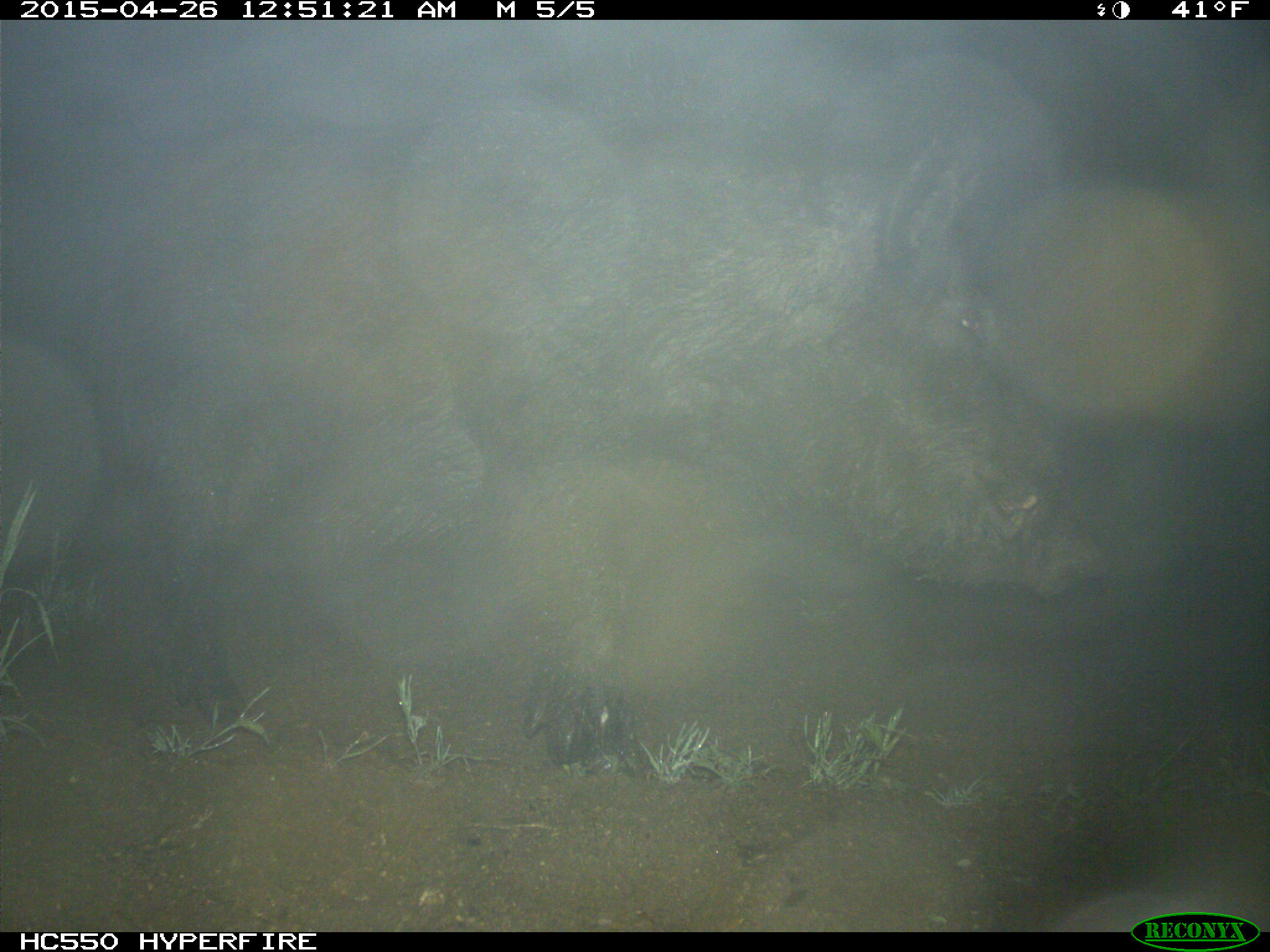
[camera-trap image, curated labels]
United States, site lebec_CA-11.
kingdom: Animalia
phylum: Chordata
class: Mammalia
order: Artiodactyla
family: Suidae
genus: Sus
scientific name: Sus scrofa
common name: wild boar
Sus scrofa (wild boar).